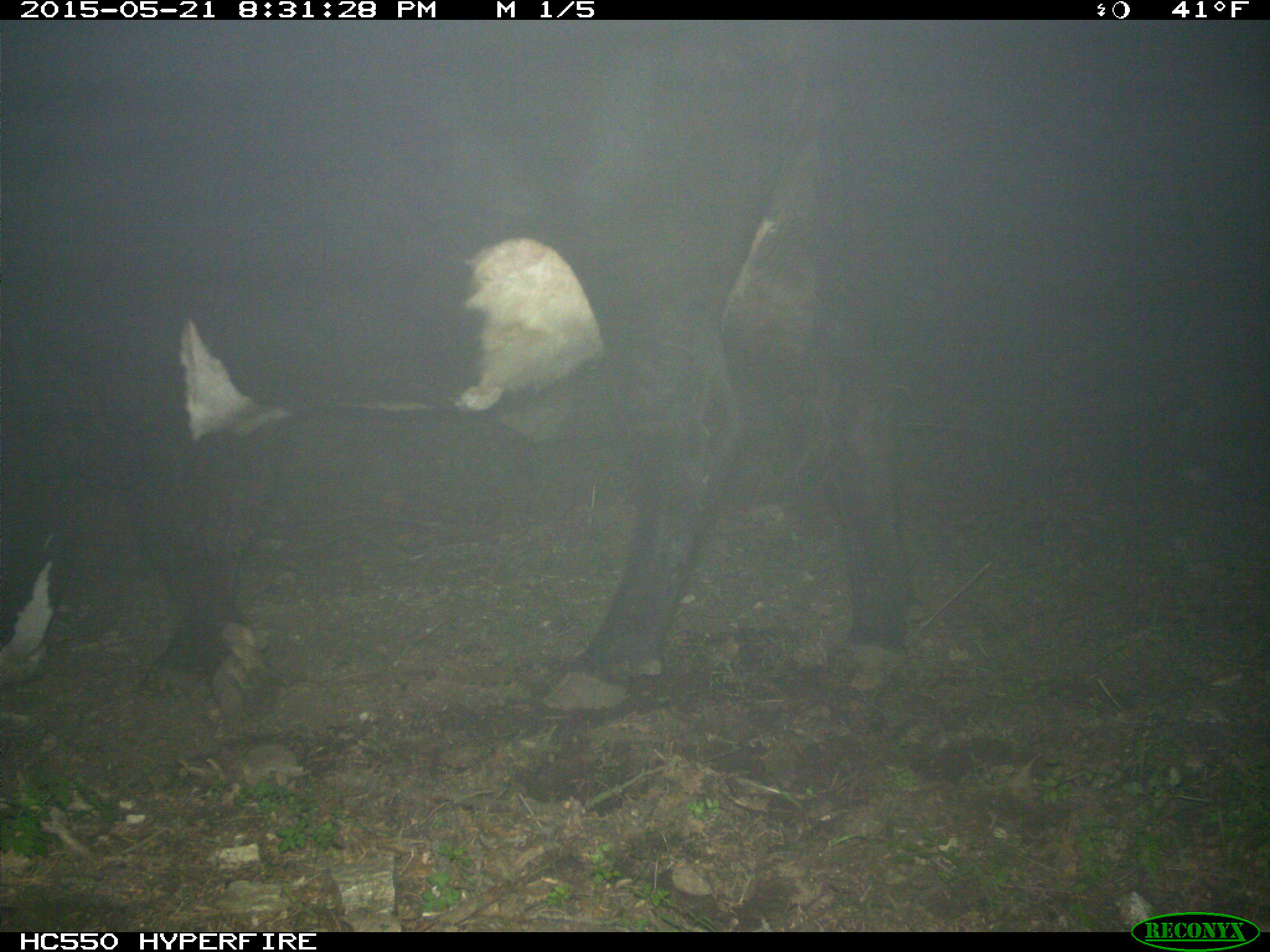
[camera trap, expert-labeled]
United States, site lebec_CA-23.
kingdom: Animalia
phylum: Chordata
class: Mammalia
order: Artiodactyla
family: Bovidae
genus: Bos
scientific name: Bos taurus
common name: domestic cow